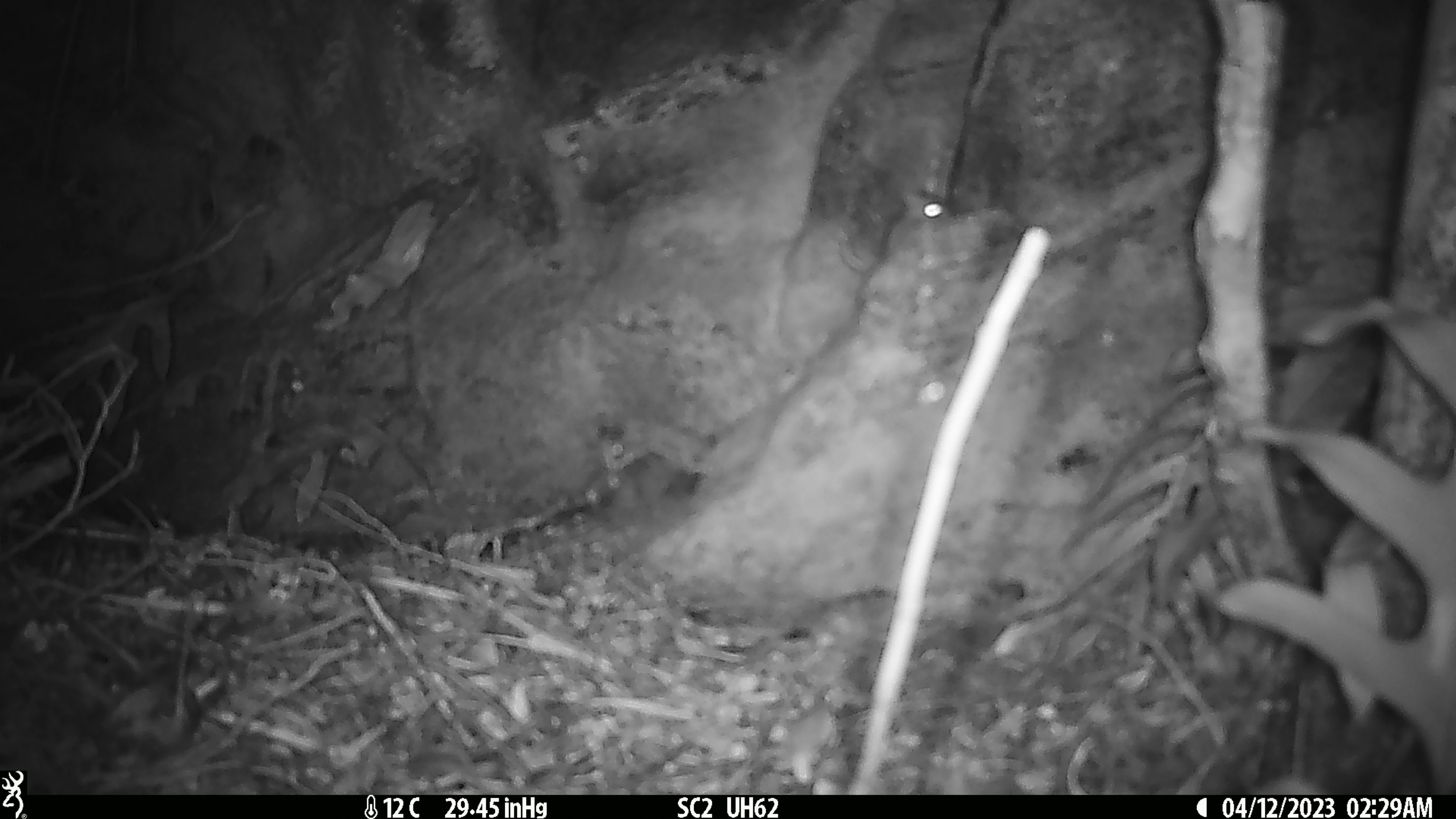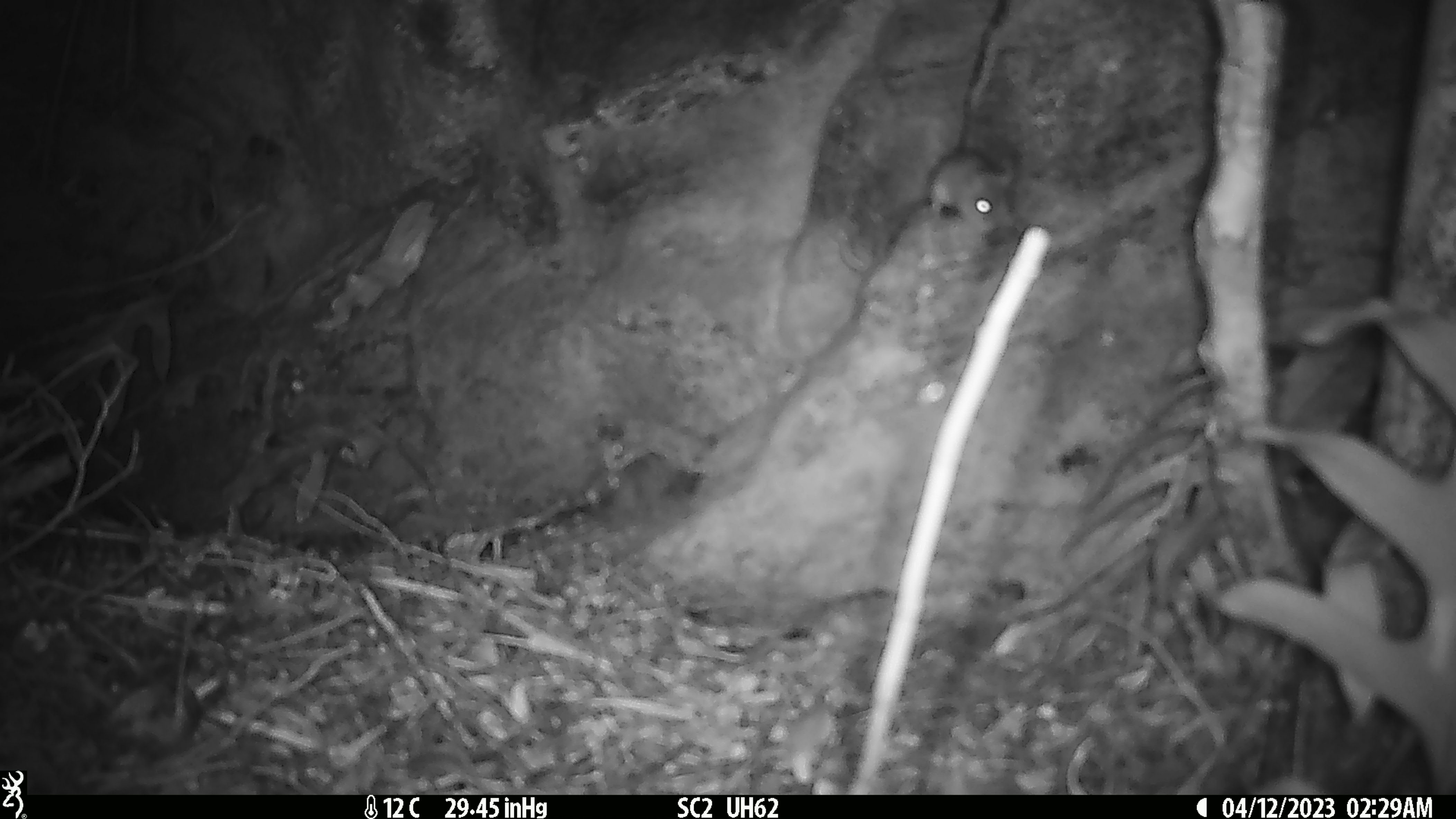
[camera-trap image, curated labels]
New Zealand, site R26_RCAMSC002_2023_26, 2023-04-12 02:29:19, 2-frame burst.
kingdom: Animalia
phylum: Chordata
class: Mammalia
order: Rodentia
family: Muridae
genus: Mus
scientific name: Mus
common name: mouse